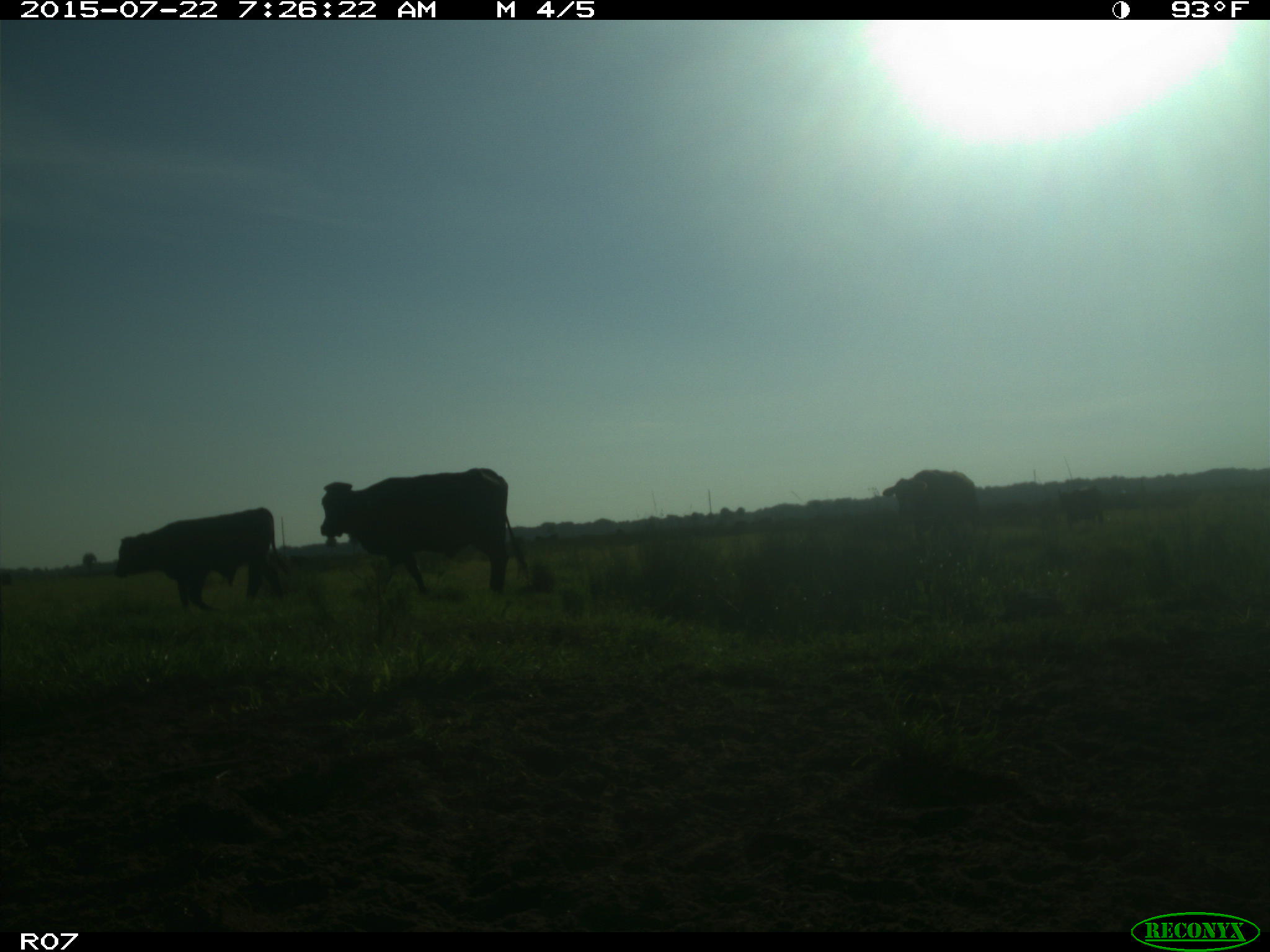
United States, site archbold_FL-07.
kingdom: Animalia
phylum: Chordata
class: Mammalia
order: Artiodactyla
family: Suidae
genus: Sus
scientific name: Sus scrofa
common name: wild boar